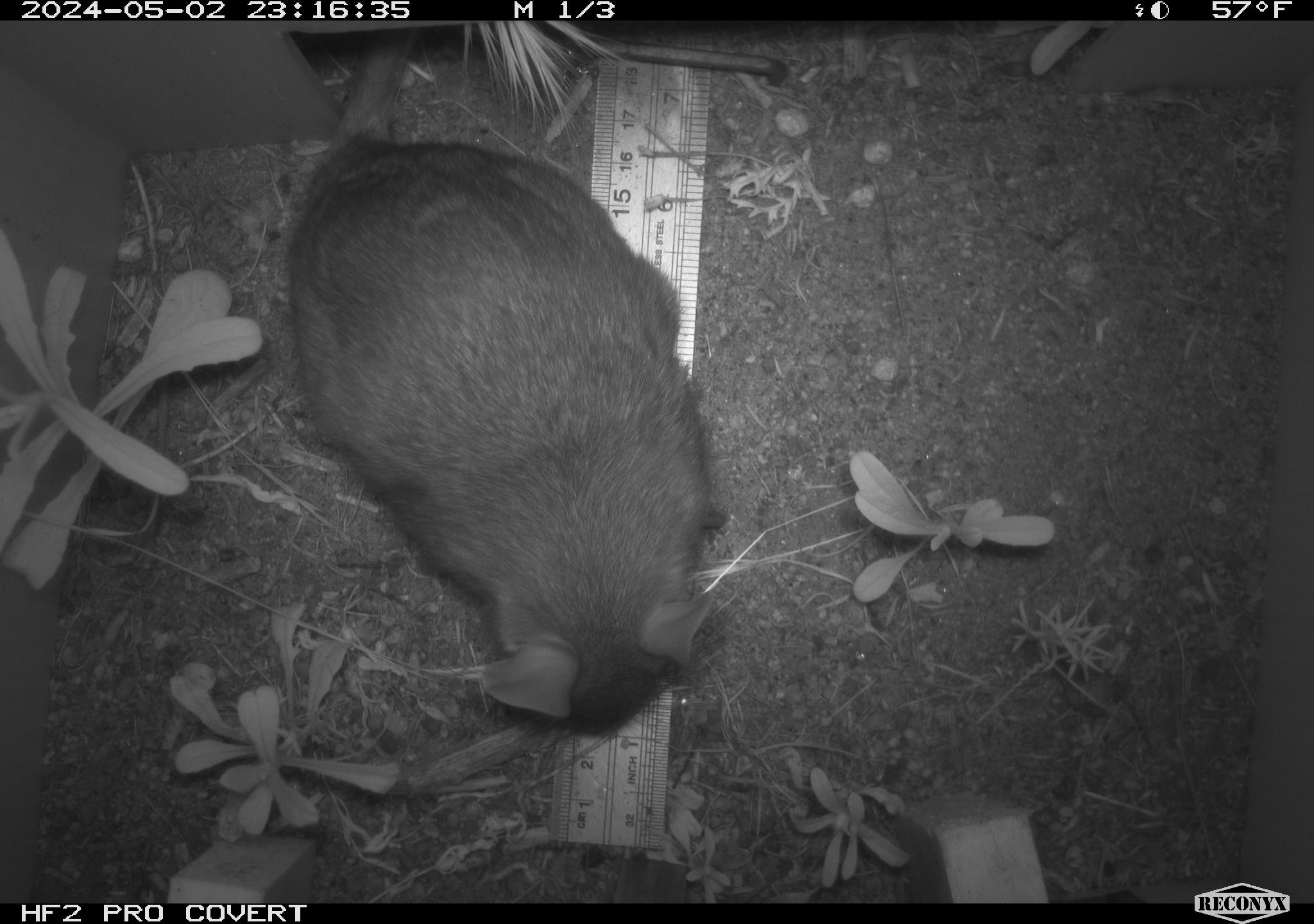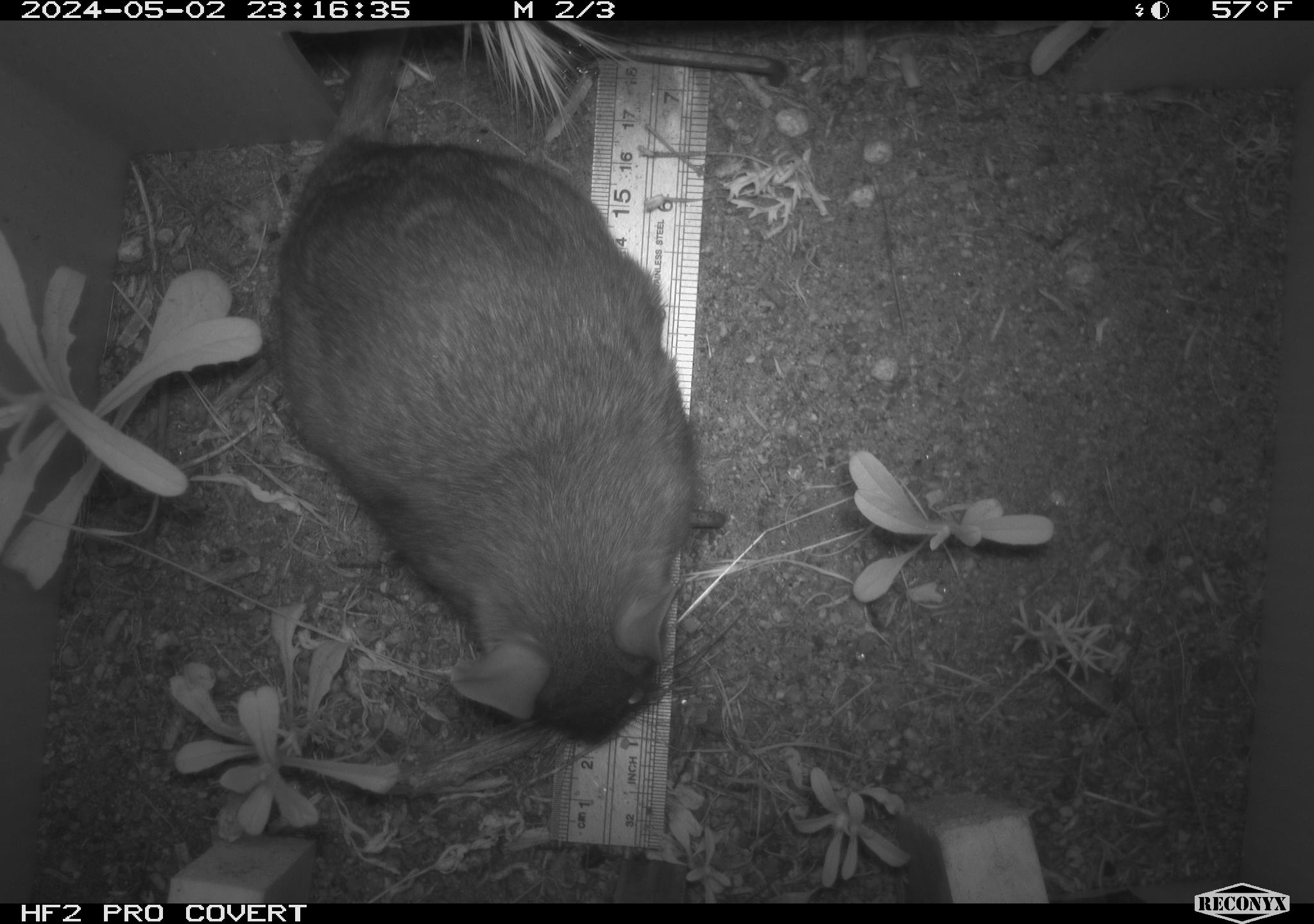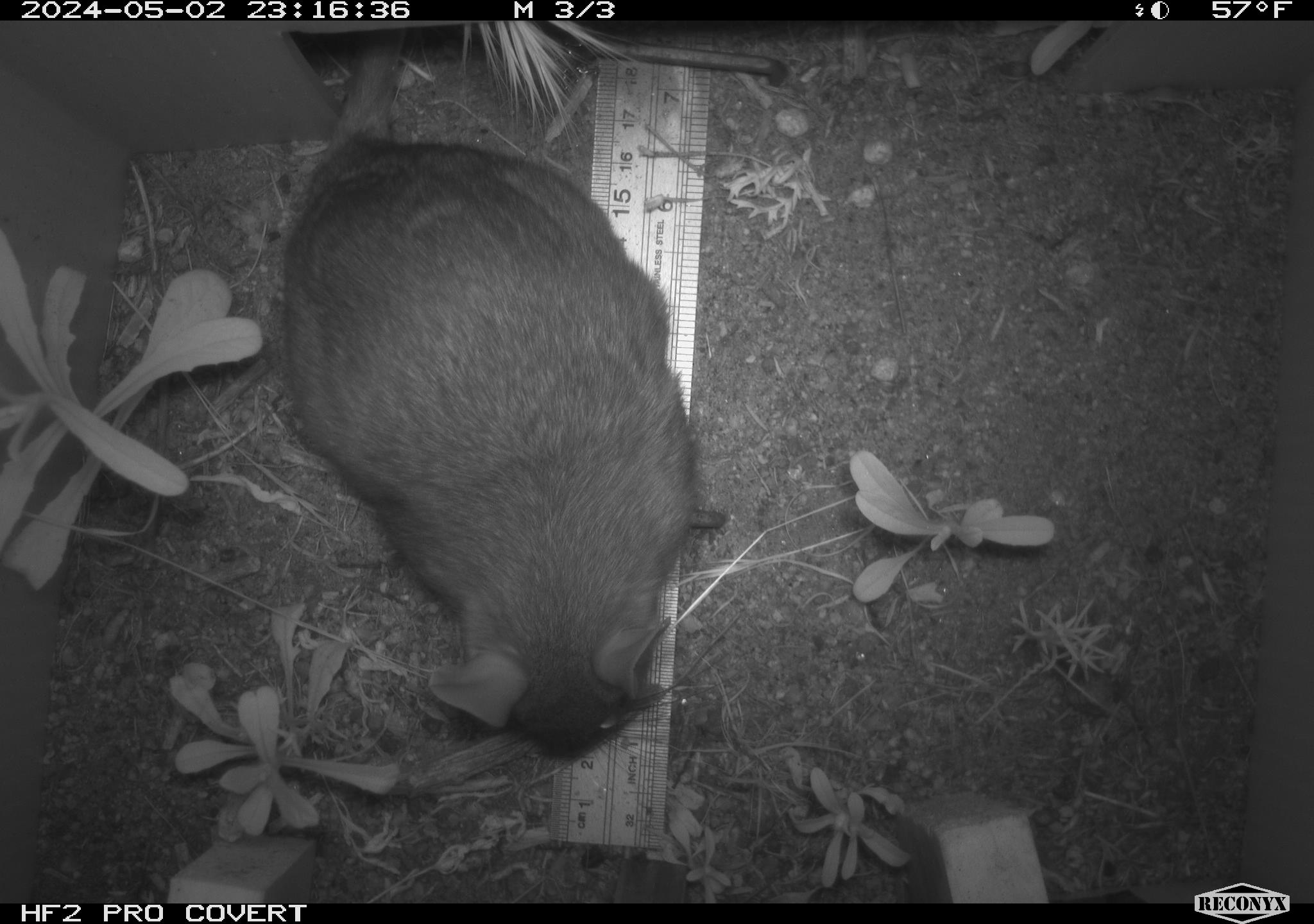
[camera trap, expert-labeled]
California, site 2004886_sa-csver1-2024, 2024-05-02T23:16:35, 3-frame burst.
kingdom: Animalia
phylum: Chordata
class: Mammalia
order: Rodentia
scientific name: Rodentia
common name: rodent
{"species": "rodent (Rodentia)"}